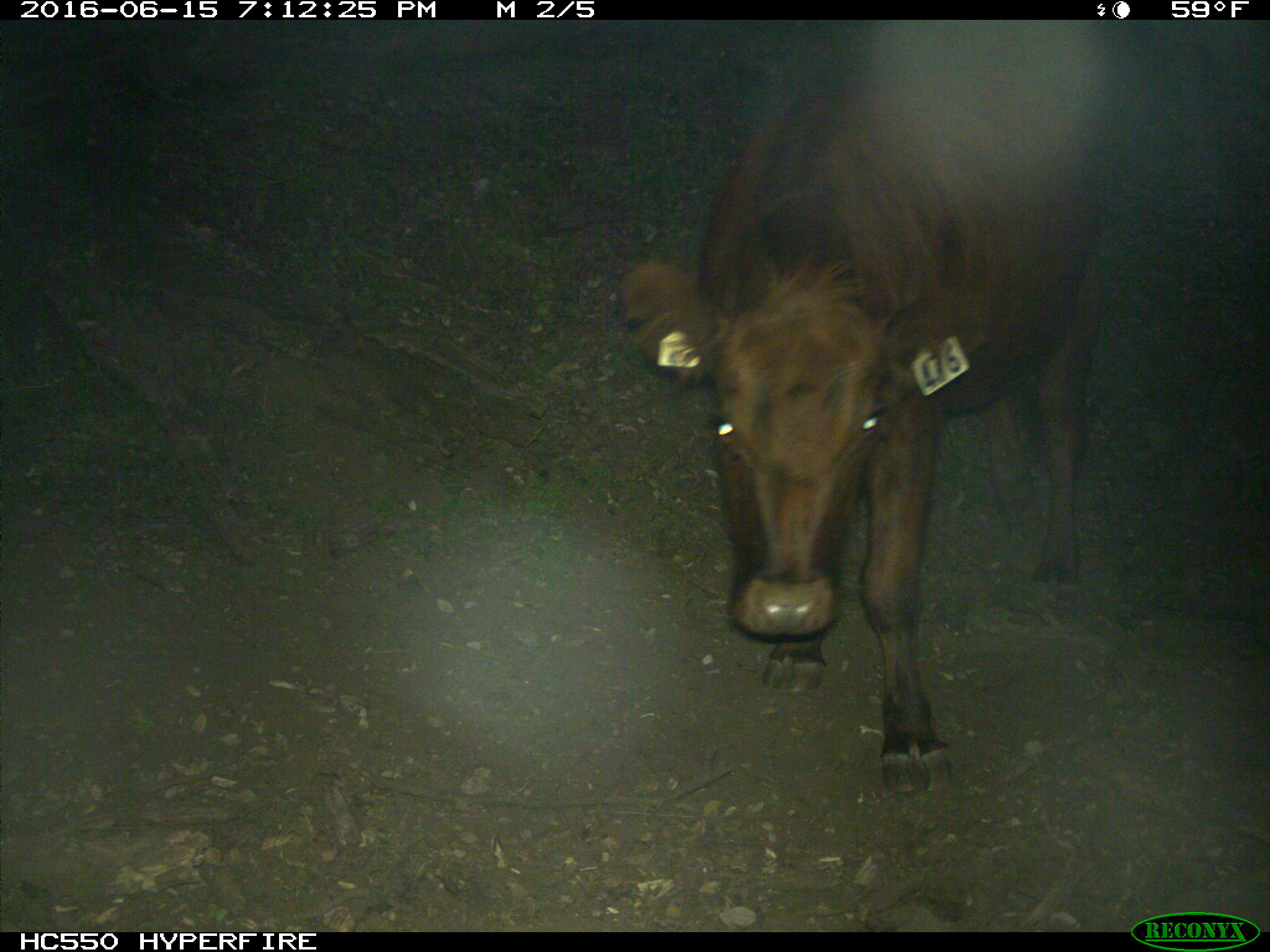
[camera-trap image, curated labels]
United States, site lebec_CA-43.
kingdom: Animalia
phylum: Chordata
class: Mammalia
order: Artiodactyla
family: Bovidae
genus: Bos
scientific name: Bos taurus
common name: domestic cow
Bos taurus (domestic cow).